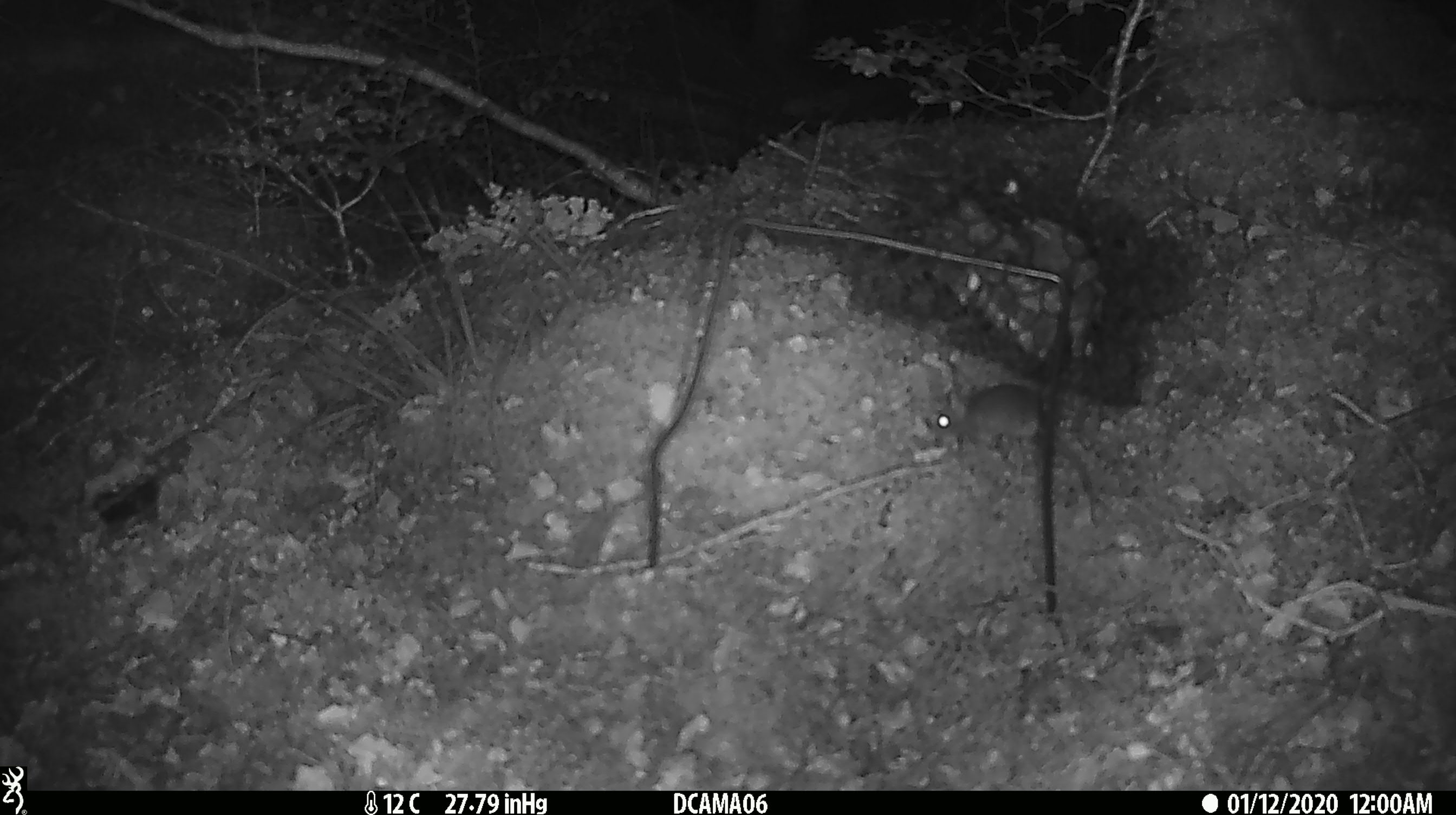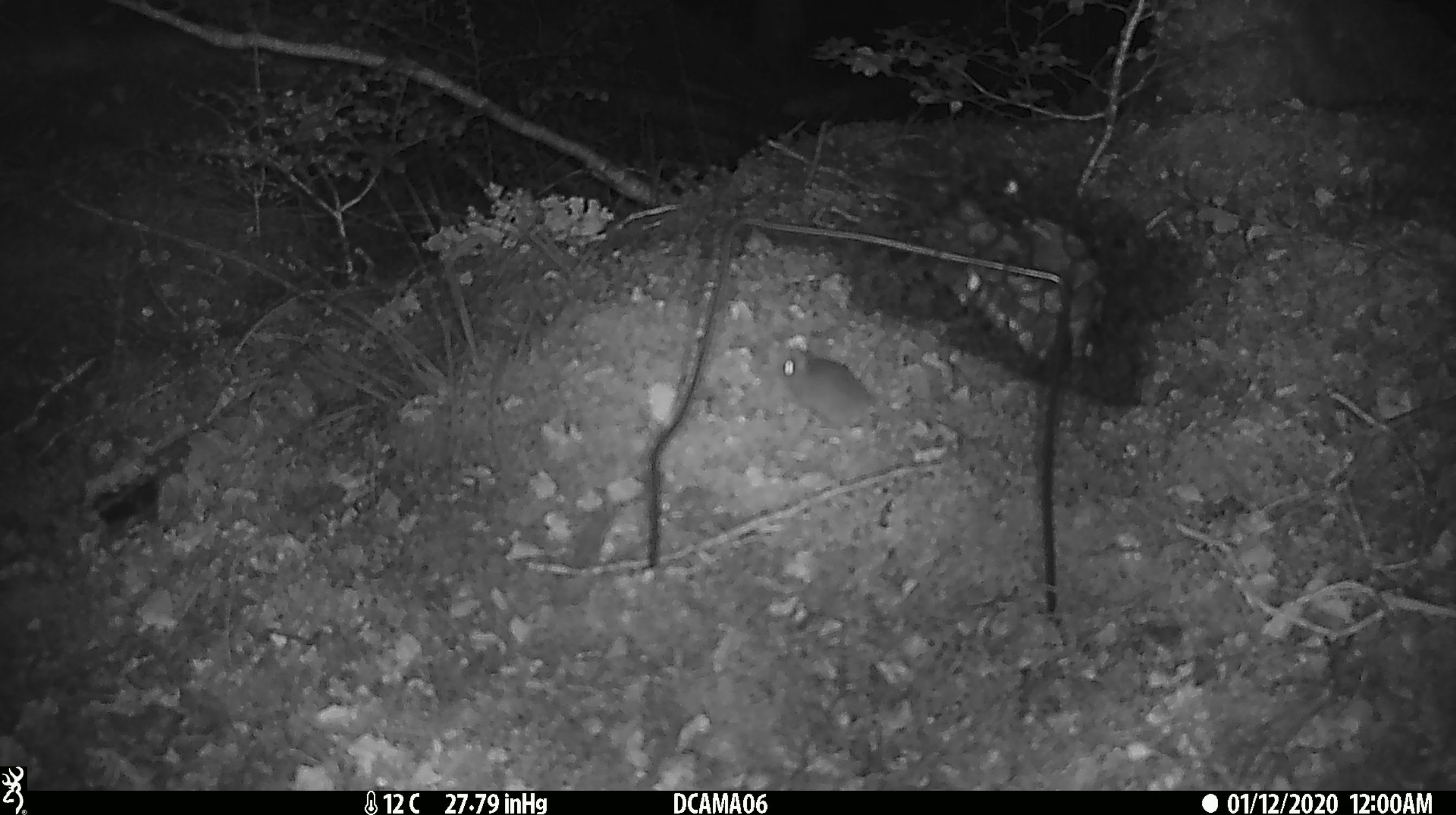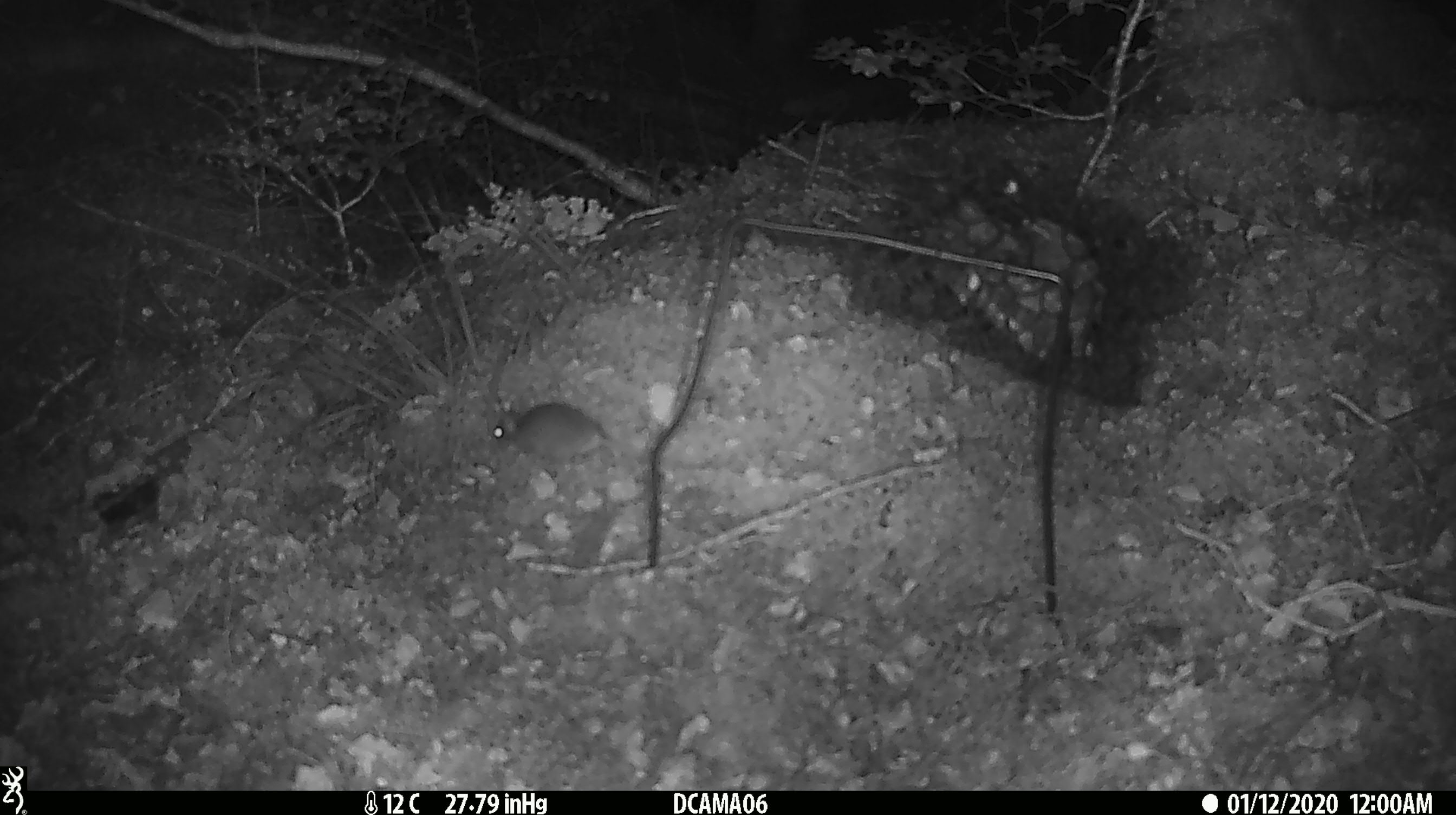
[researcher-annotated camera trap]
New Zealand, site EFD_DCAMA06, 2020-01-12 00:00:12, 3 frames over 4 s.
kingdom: Animalia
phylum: Chordata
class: Mammalia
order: Rodentia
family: Muridae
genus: Mus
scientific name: Mus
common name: mouse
Mouse (Mus).